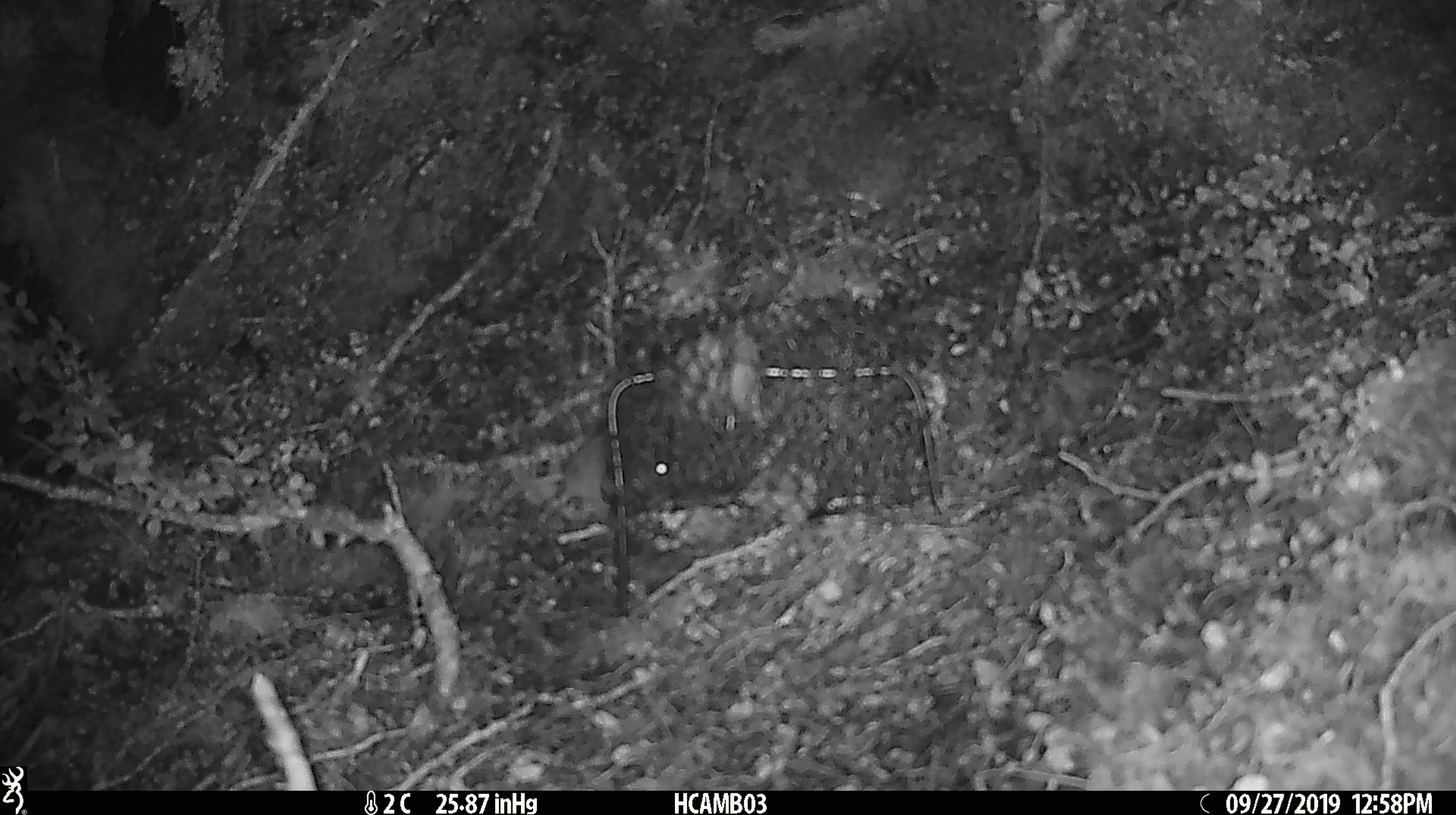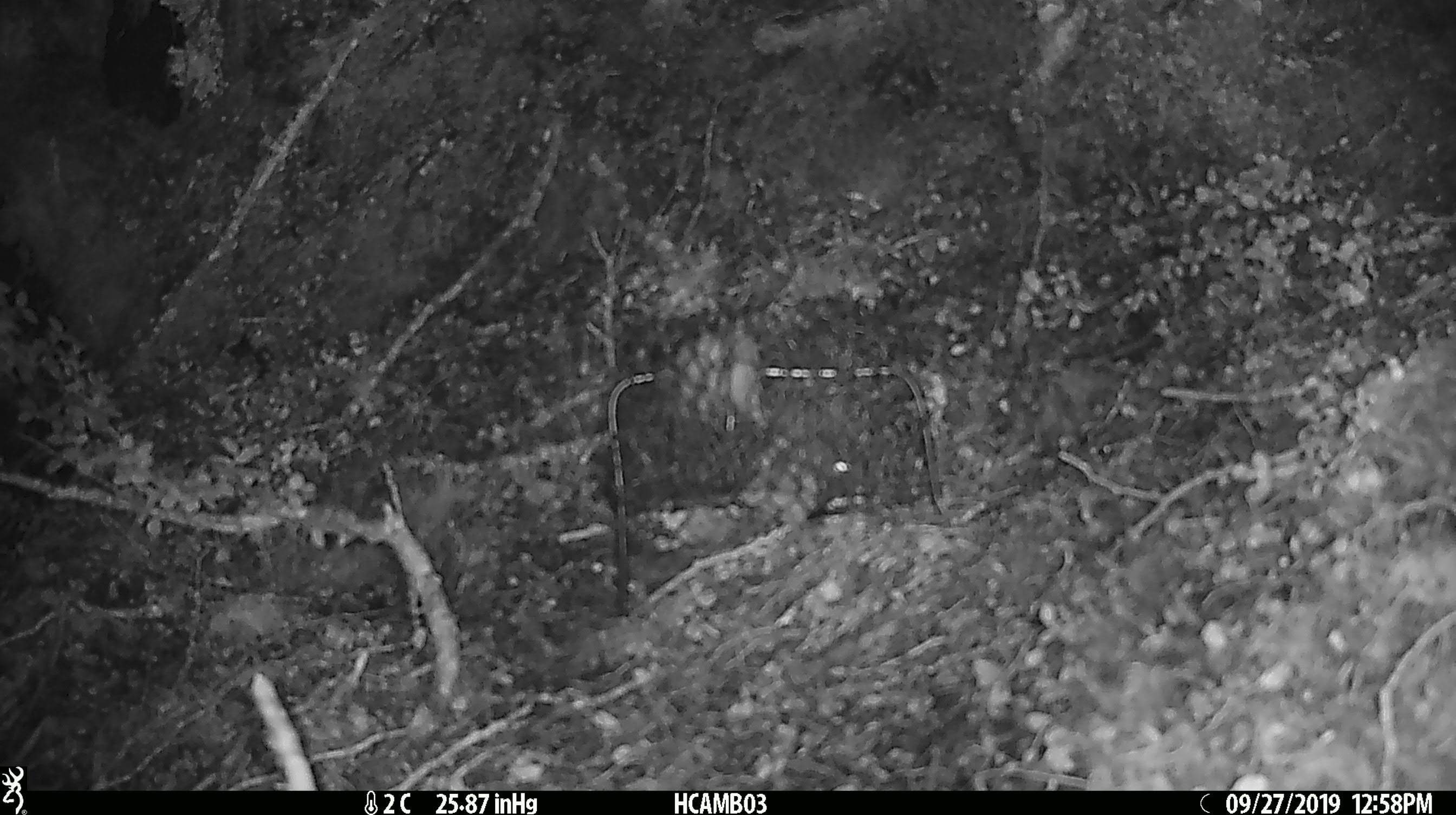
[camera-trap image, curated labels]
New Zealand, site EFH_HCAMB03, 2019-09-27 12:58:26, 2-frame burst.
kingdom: Animalia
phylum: Chordata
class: Mammalia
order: Rodentia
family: Muridae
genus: Mus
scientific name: Mus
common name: mouse